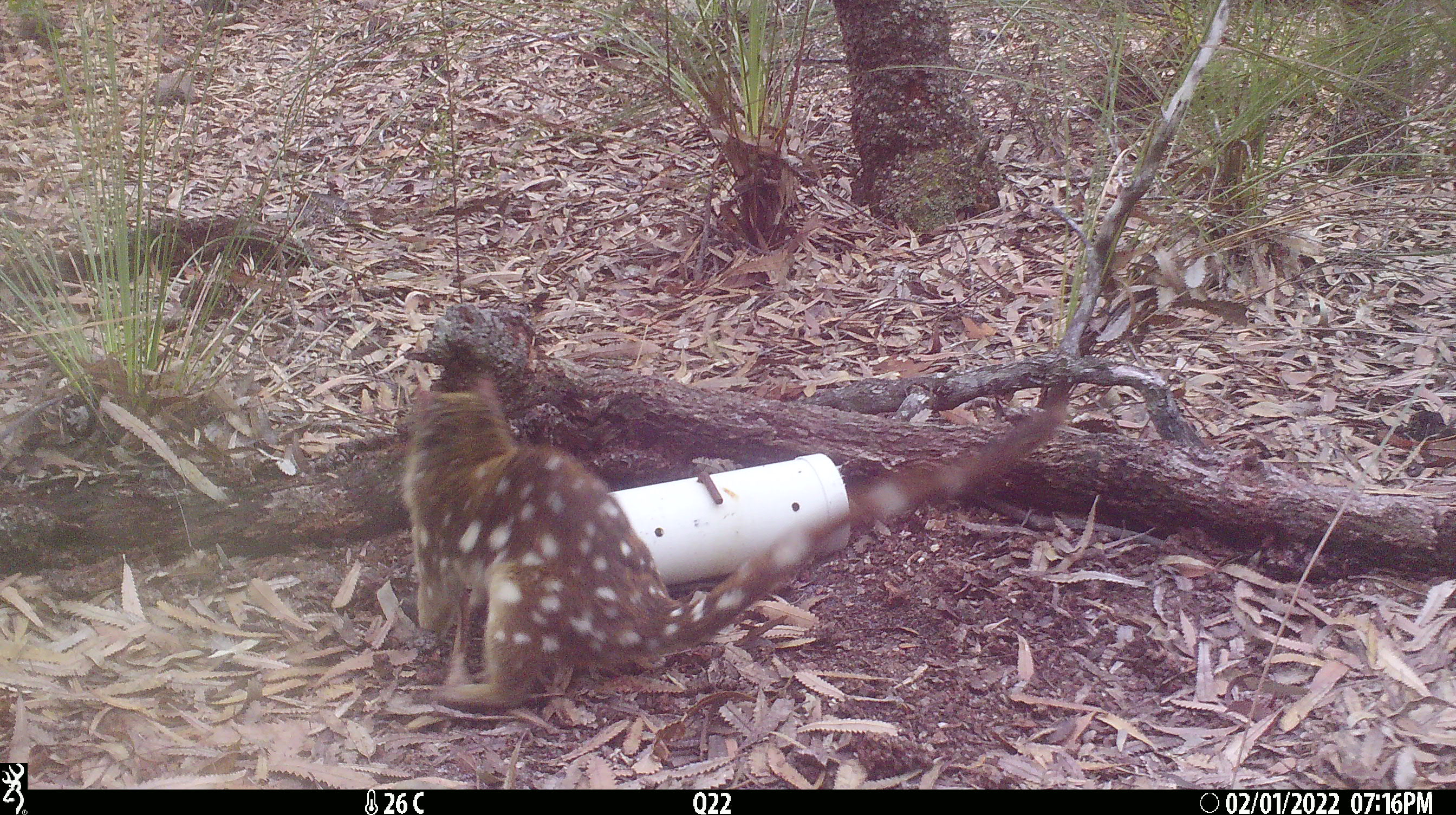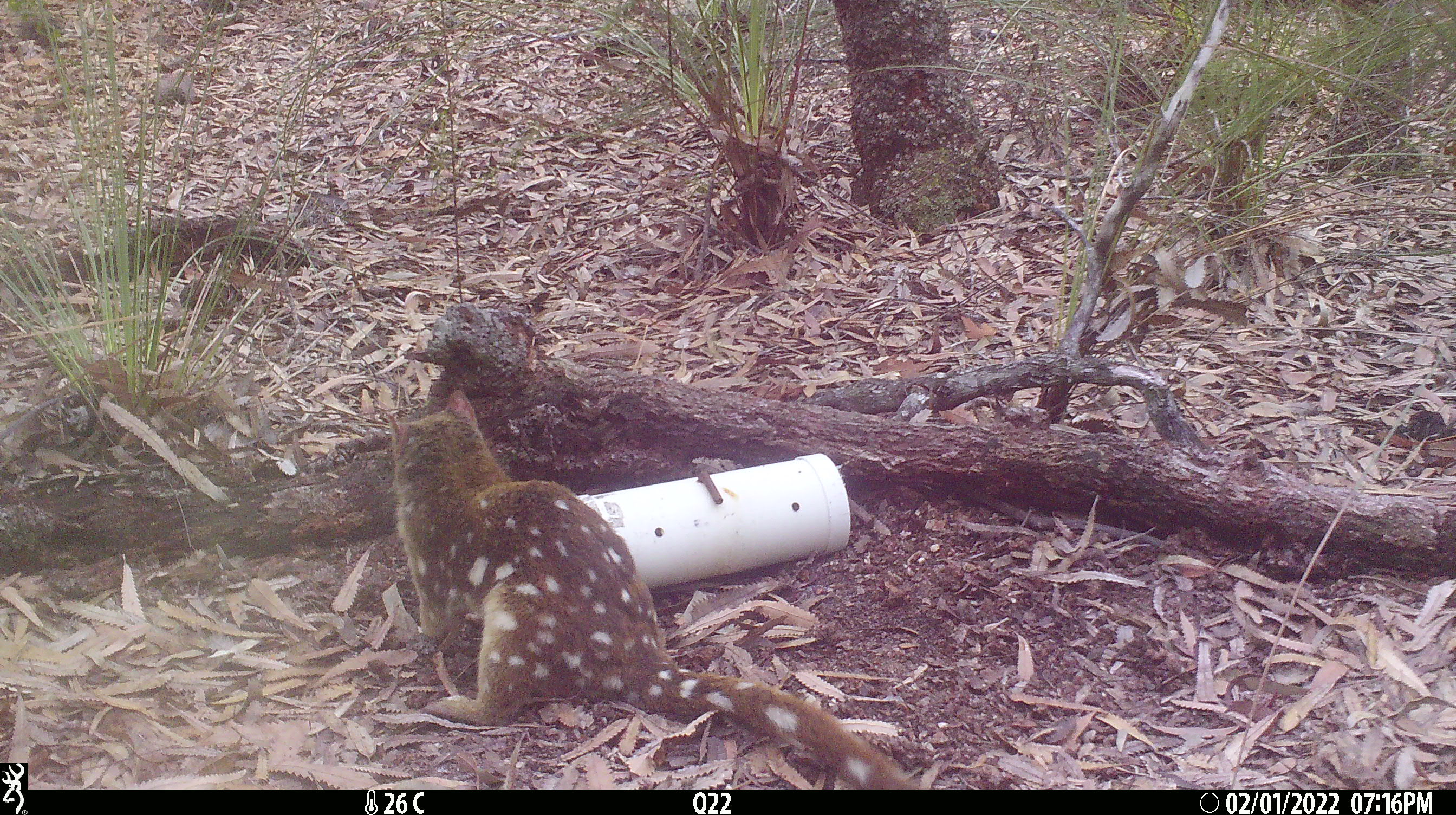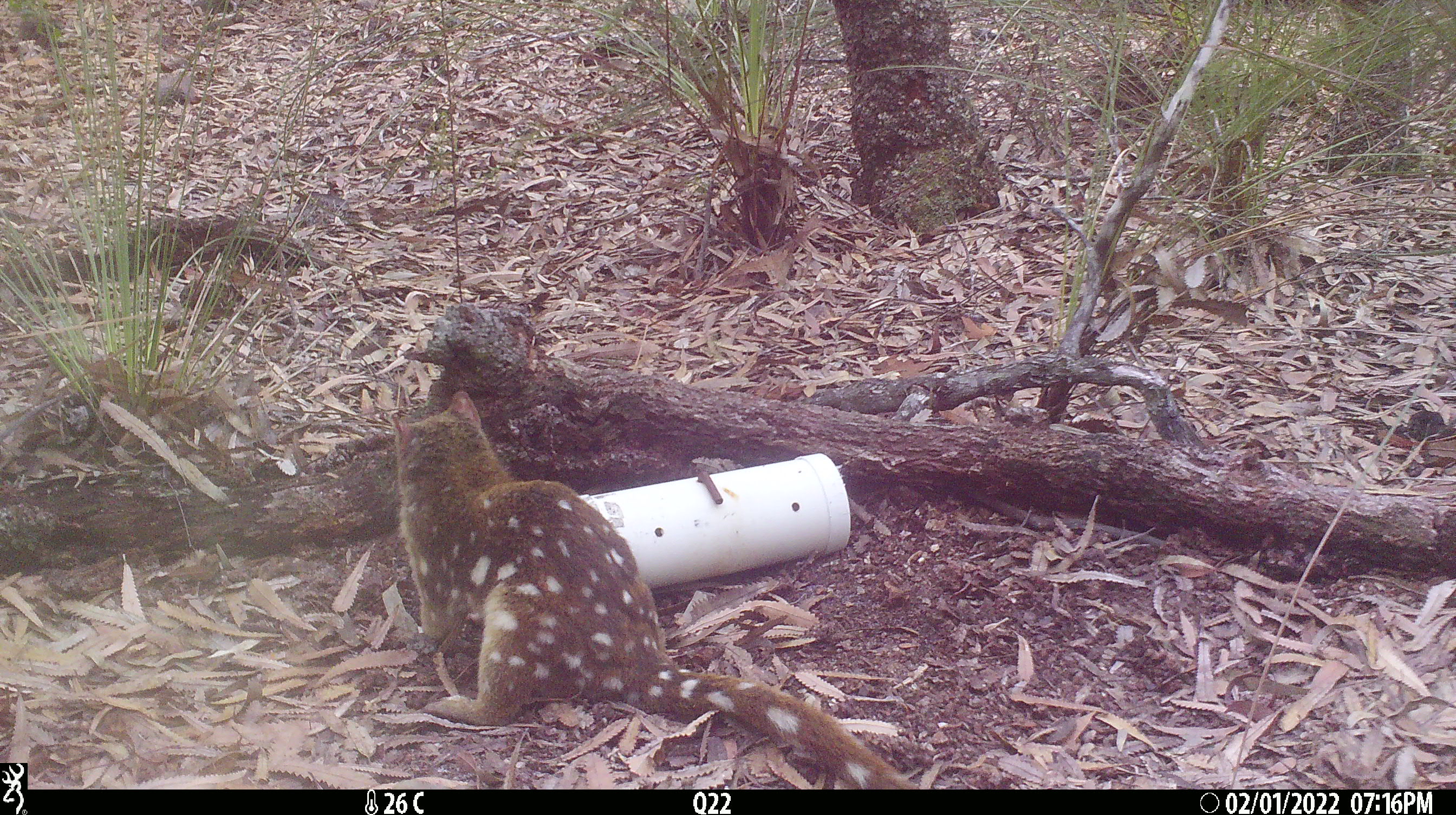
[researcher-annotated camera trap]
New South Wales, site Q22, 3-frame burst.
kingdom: Animalia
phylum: Chordata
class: Mammalia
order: Dasyuromorphia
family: Dasyuridae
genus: Dasyurus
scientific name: Dasyurus maculatus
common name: spotted-tailed quoll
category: quoll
Quoll (spotted-tailed quoll) (Dasyurus maculatus).